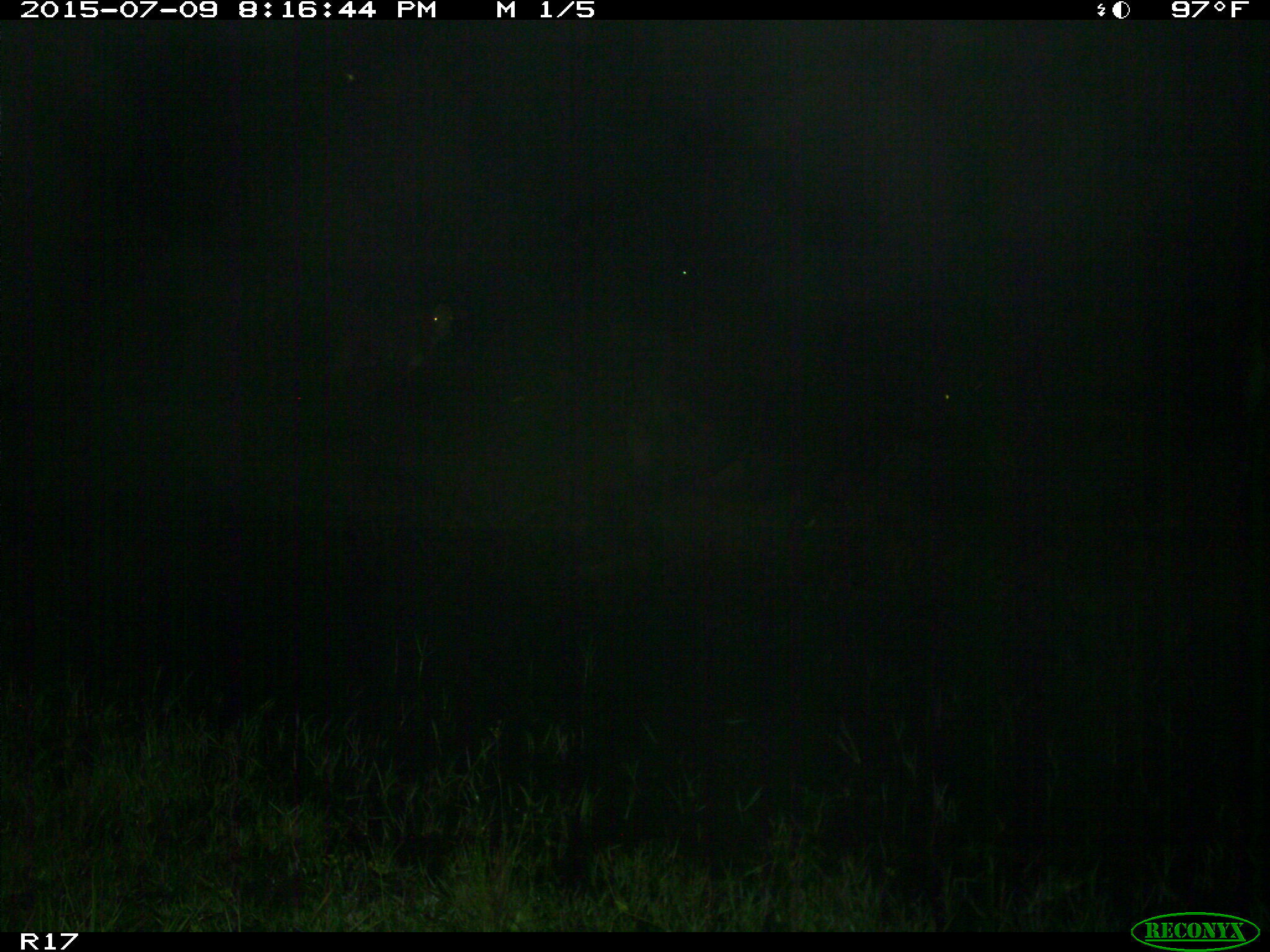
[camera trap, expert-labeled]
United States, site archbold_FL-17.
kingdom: Animalia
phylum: Chordata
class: Mammalia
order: Artiodactyla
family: Bovidae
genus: Bos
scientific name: Bos taurus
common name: domestic cow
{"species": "Bos taurus (domestic cow)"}